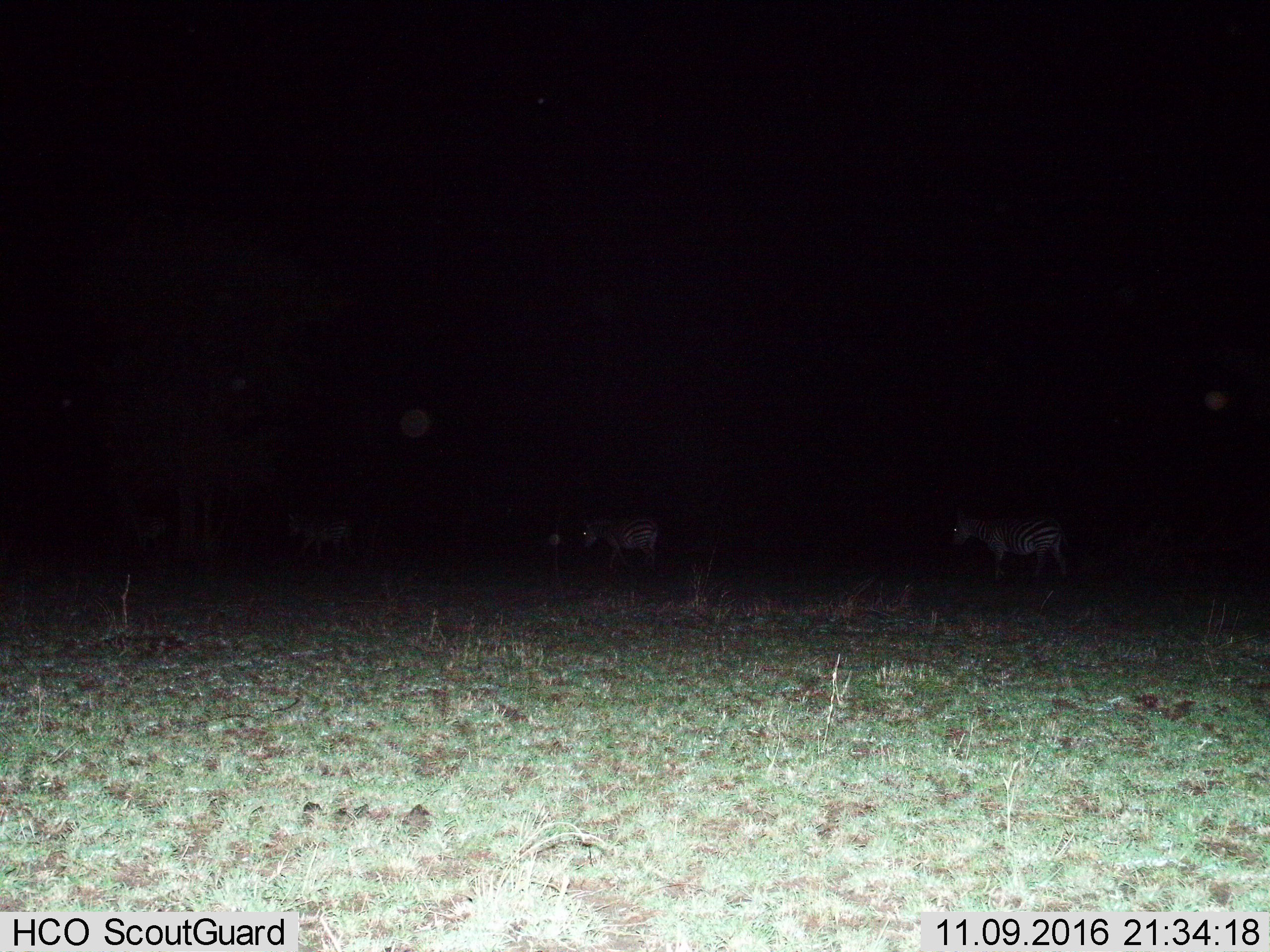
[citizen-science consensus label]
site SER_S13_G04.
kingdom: Animalia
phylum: Chordata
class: Mammalia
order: Perissodactyla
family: Equidae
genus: Equus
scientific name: Equus quagga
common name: plains zebra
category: zebraplains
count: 3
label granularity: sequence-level